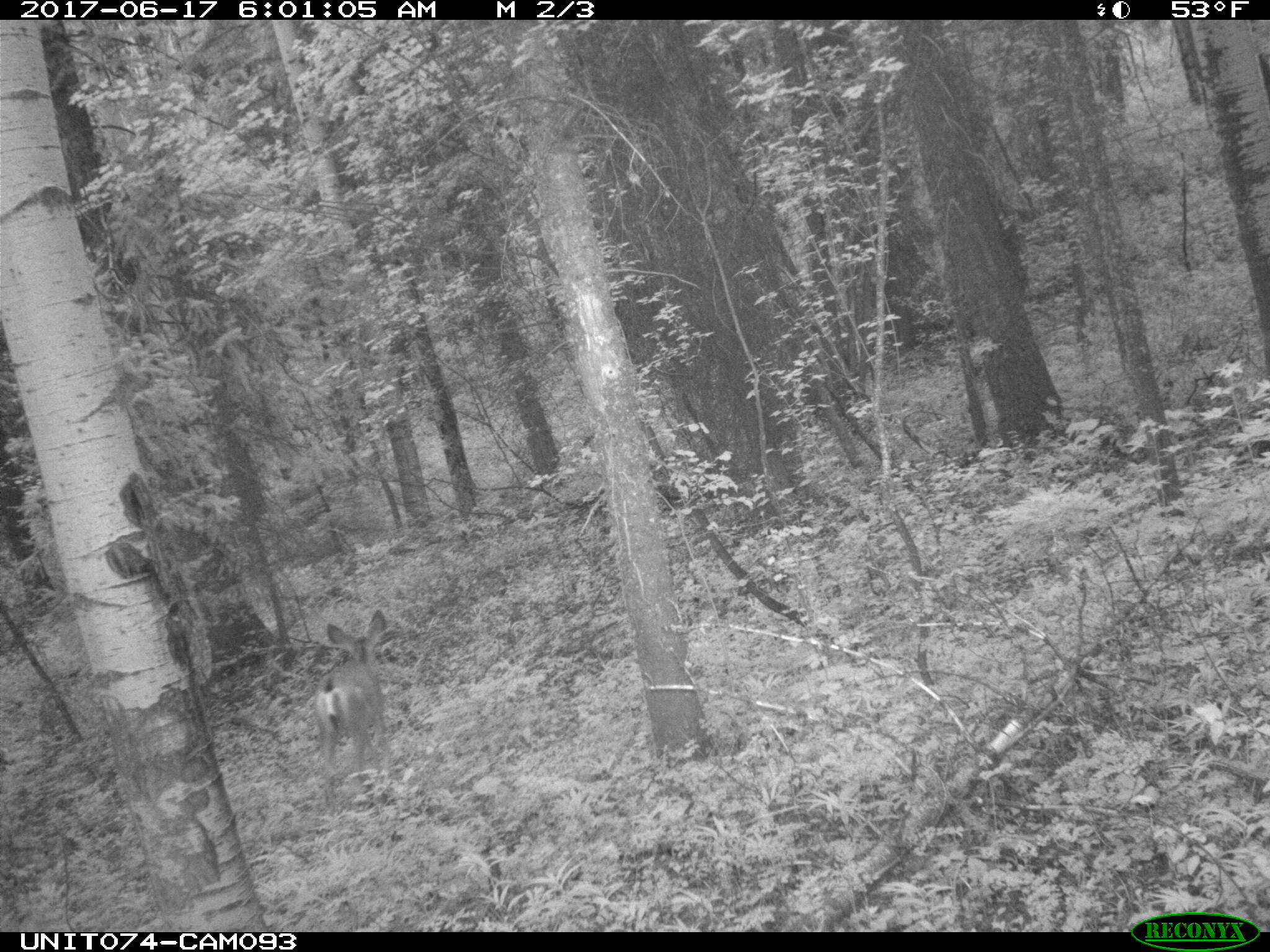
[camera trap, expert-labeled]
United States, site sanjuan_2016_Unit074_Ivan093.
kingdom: Animalia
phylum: Chordata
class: Mammalia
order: Artiodactyla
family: Cervidae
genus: Odocoileus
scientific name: Odocoileus hemionus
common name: mule deer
Odocoileus hemionus (mule deer).